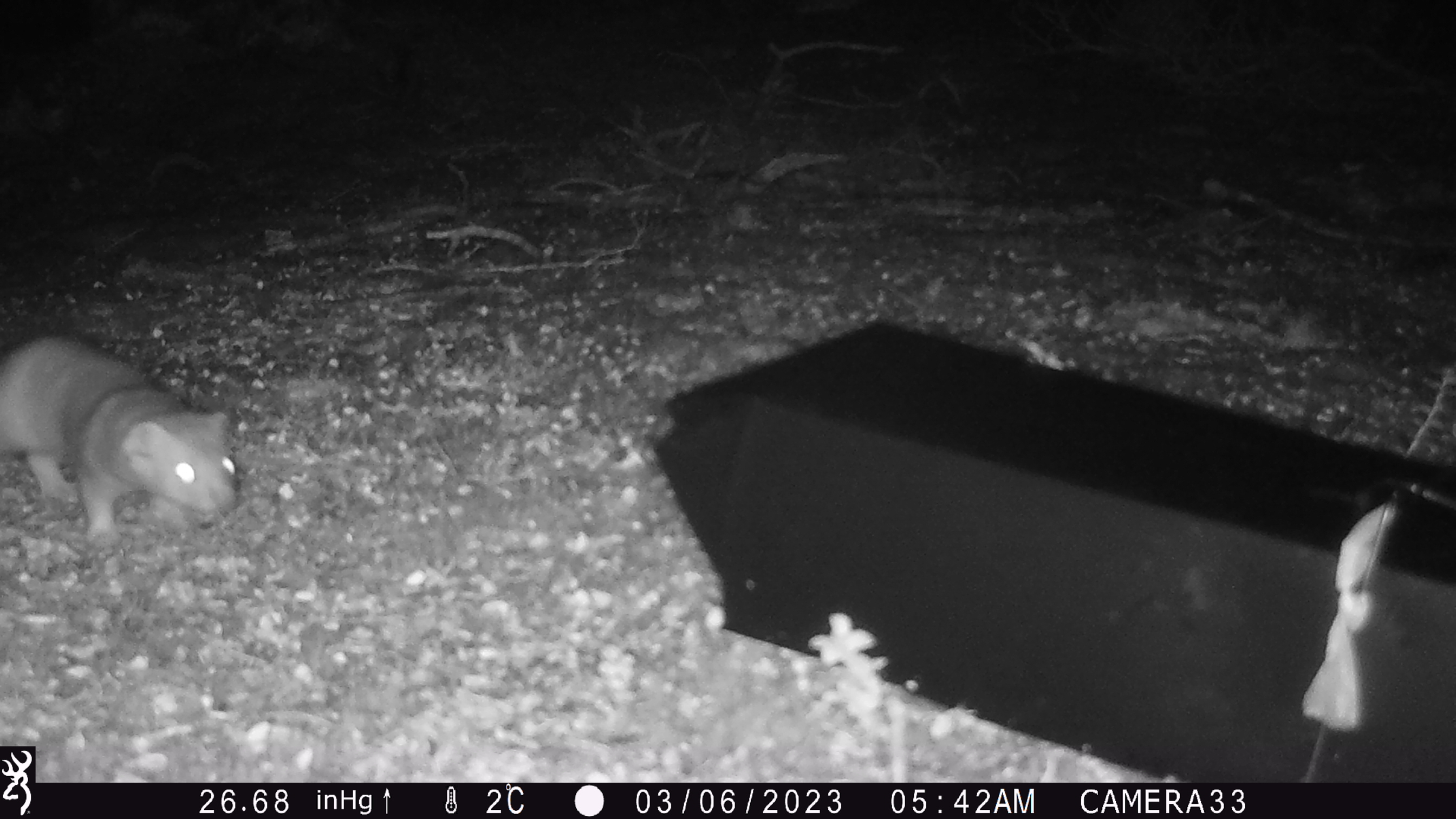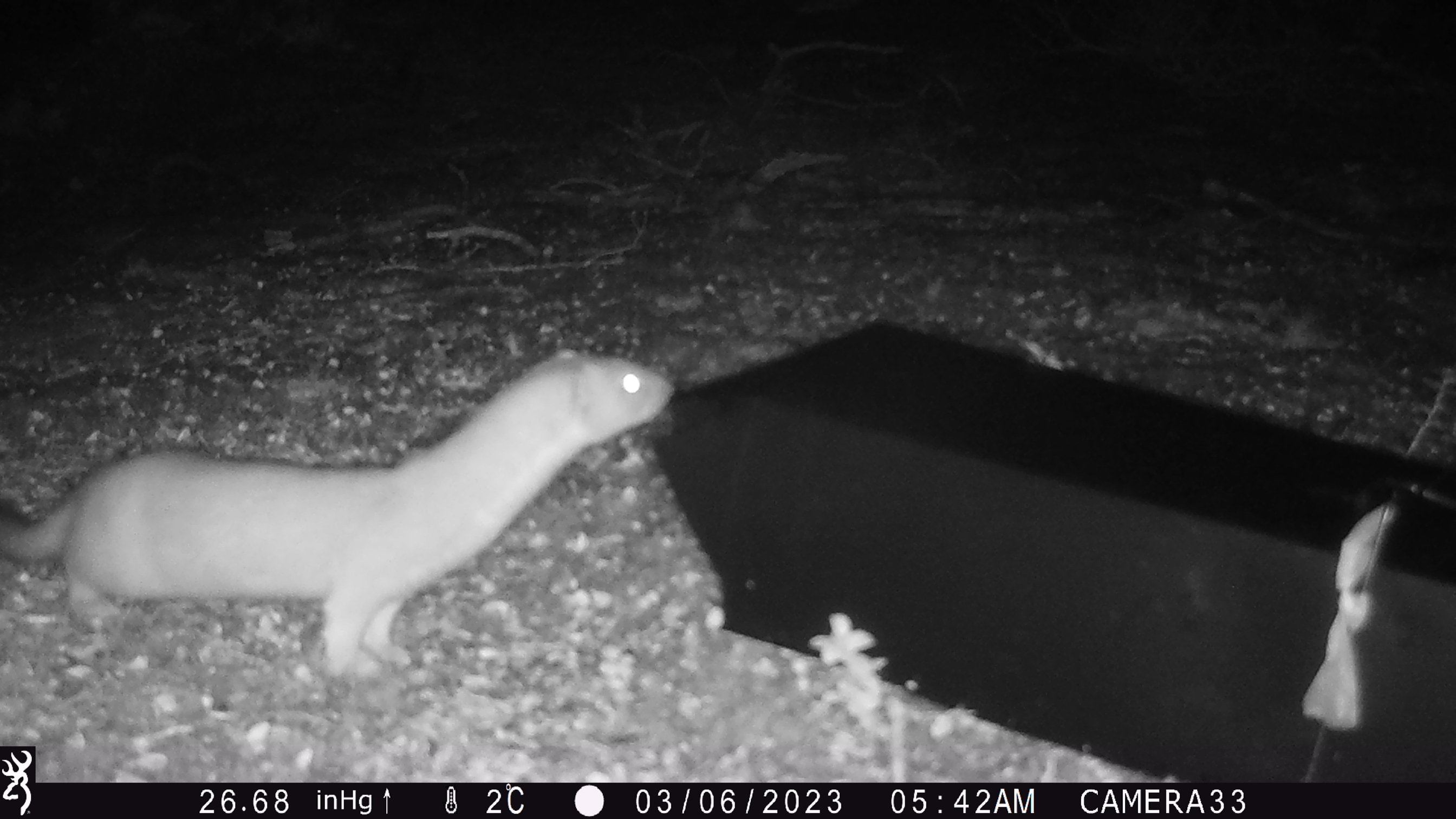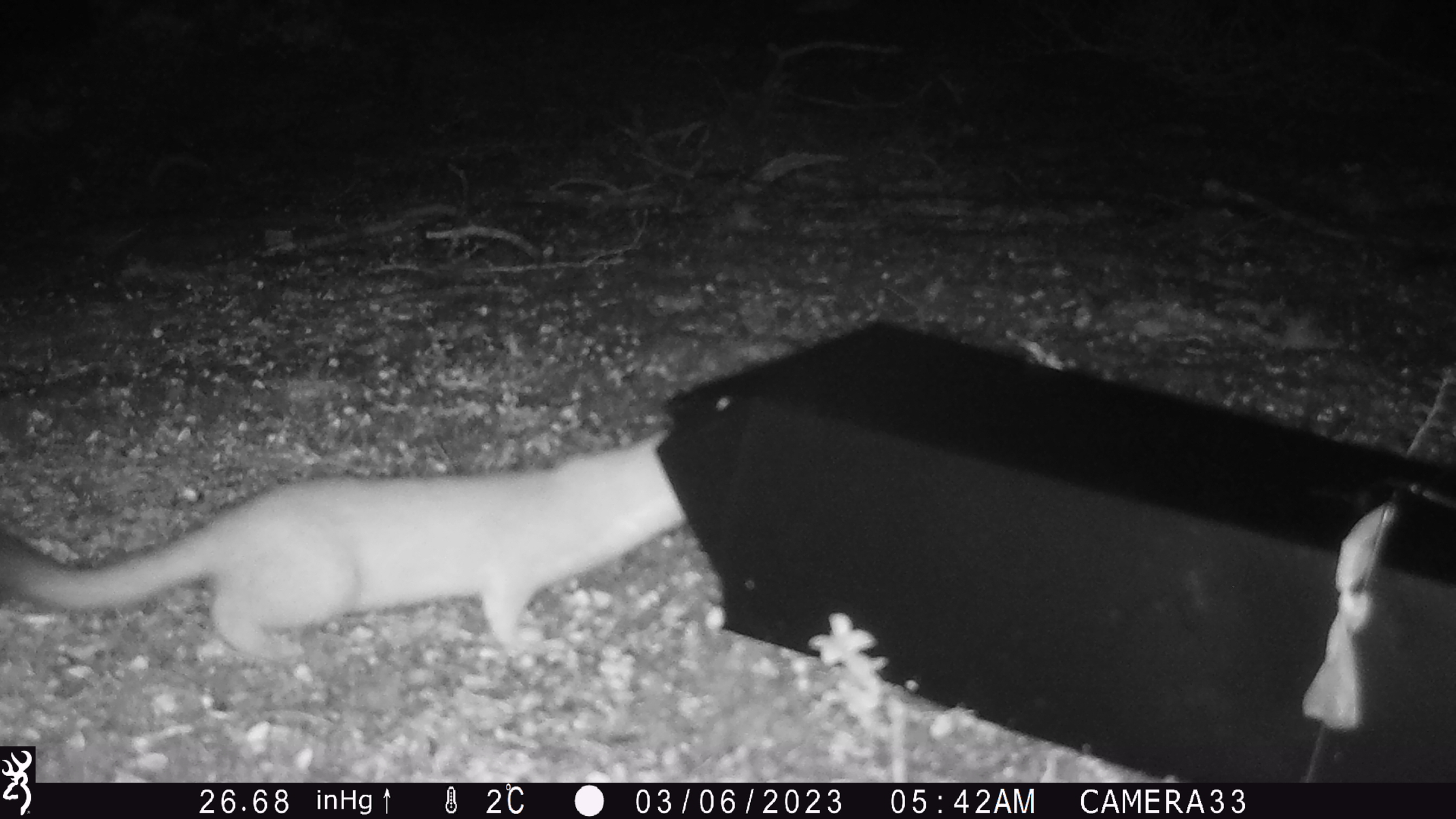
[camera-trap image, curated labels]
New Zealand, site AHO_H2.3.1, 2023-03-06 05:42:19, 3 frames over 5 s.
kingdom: Animalia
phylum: Chordata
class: Mammalia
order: Carnivora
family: Mustelidae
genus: Mustela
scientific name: Mustela erminea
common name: stoat